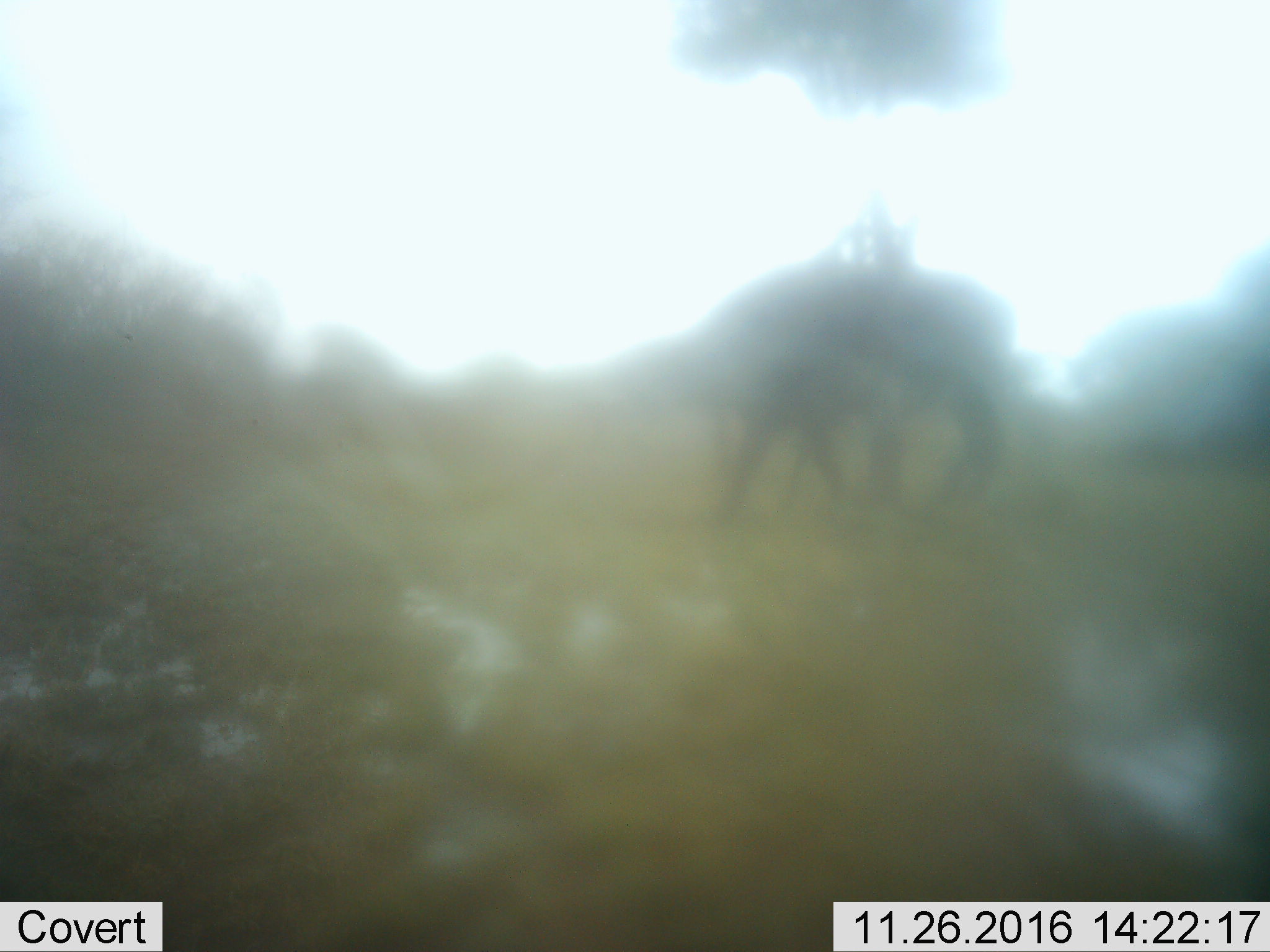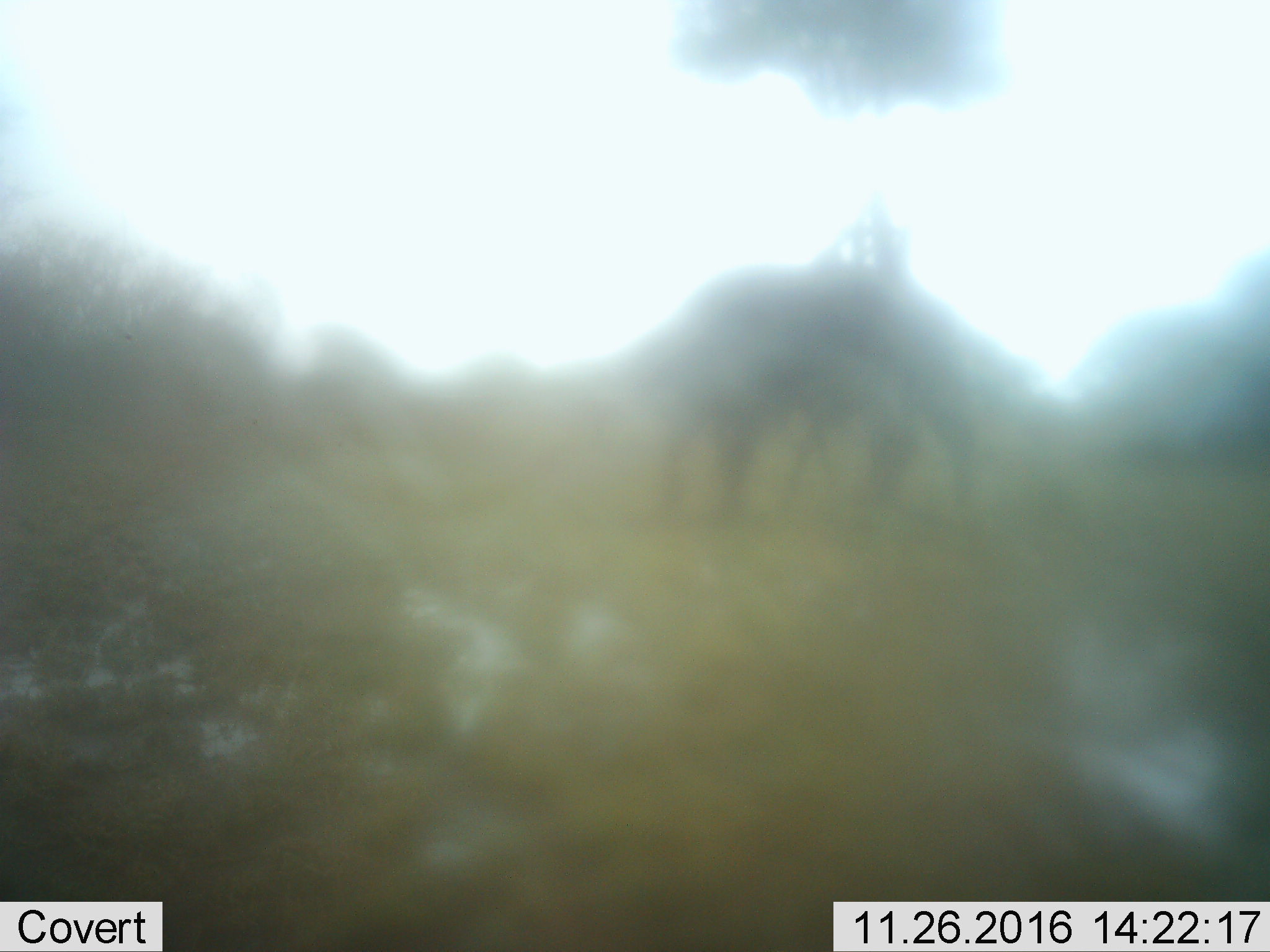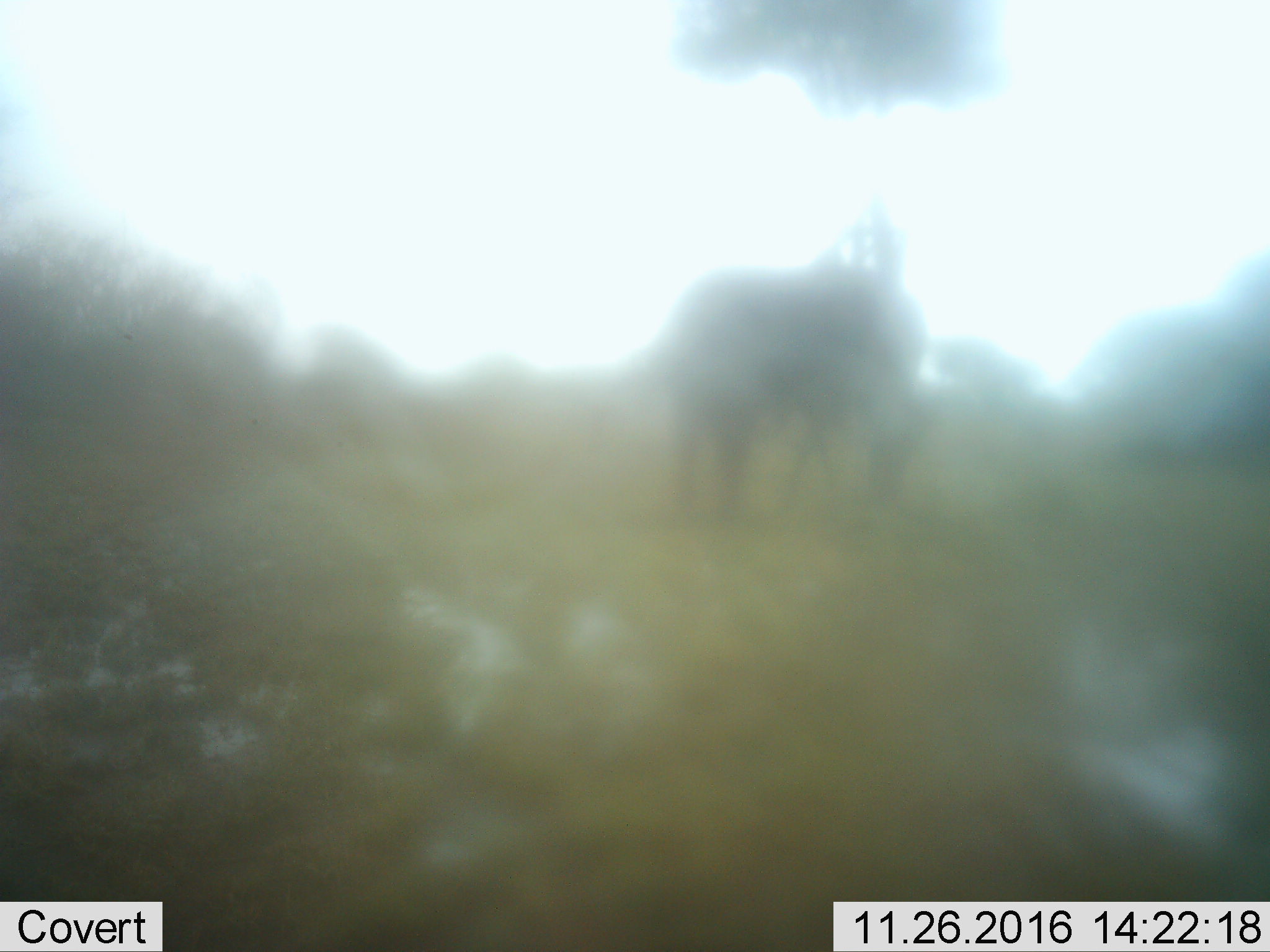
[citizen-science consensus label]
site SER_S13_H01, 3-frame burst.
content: unidentified animal